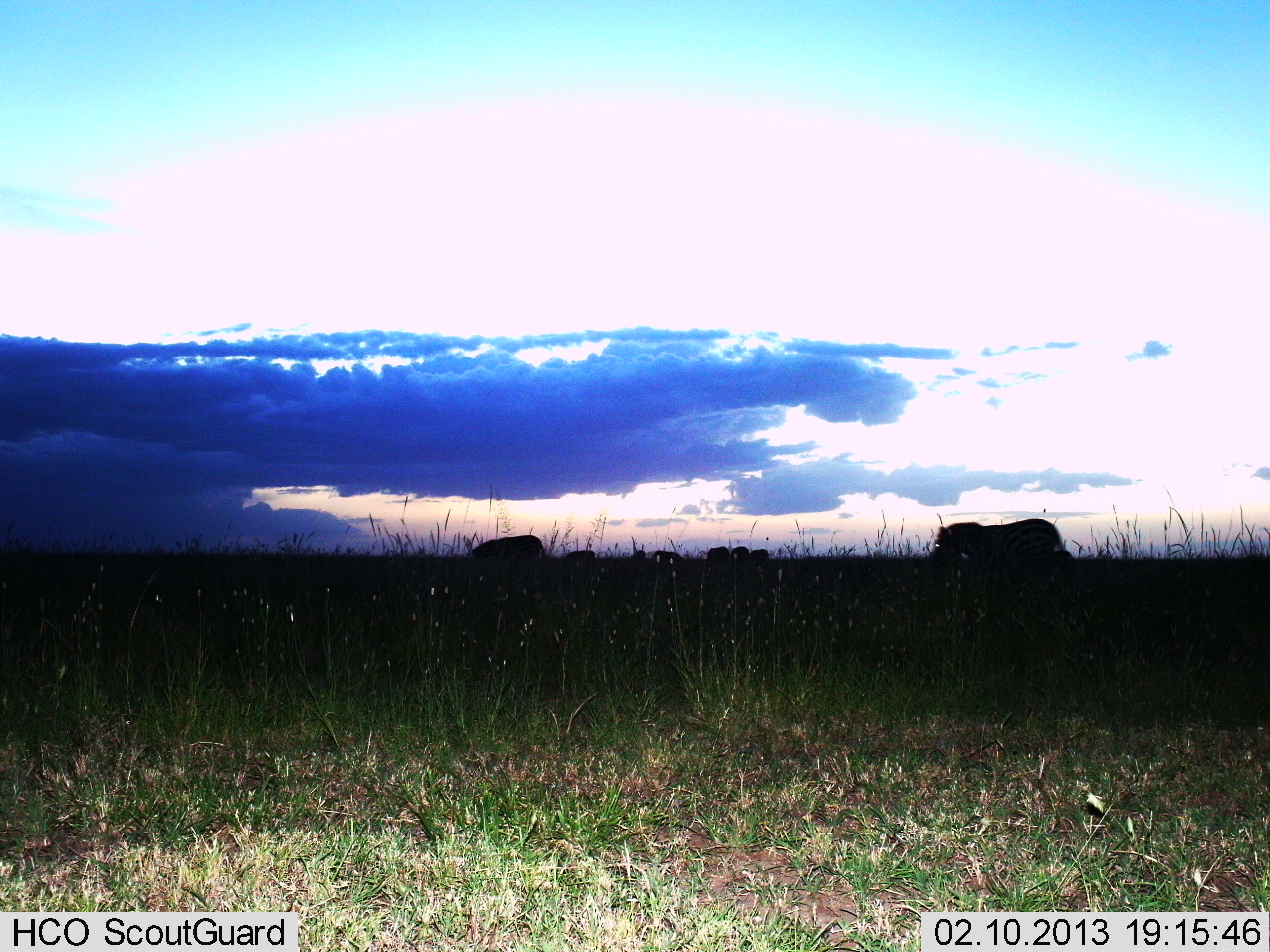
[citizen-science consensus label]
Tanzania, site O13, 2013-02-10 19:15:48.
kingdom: Animalia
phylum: Chordata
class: Mammalia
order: Perissodactyla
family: Equidae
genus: Equus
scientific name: Equus quagga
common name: plains zebra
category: zebra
Zebra (plains zebra) (Equus quagga), count 6. Behavior (volunteer vote fractions): standing 43%, resting 0%, moving 43%, interacting 0%. Young present (vote fraction): 0%. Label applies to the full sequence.